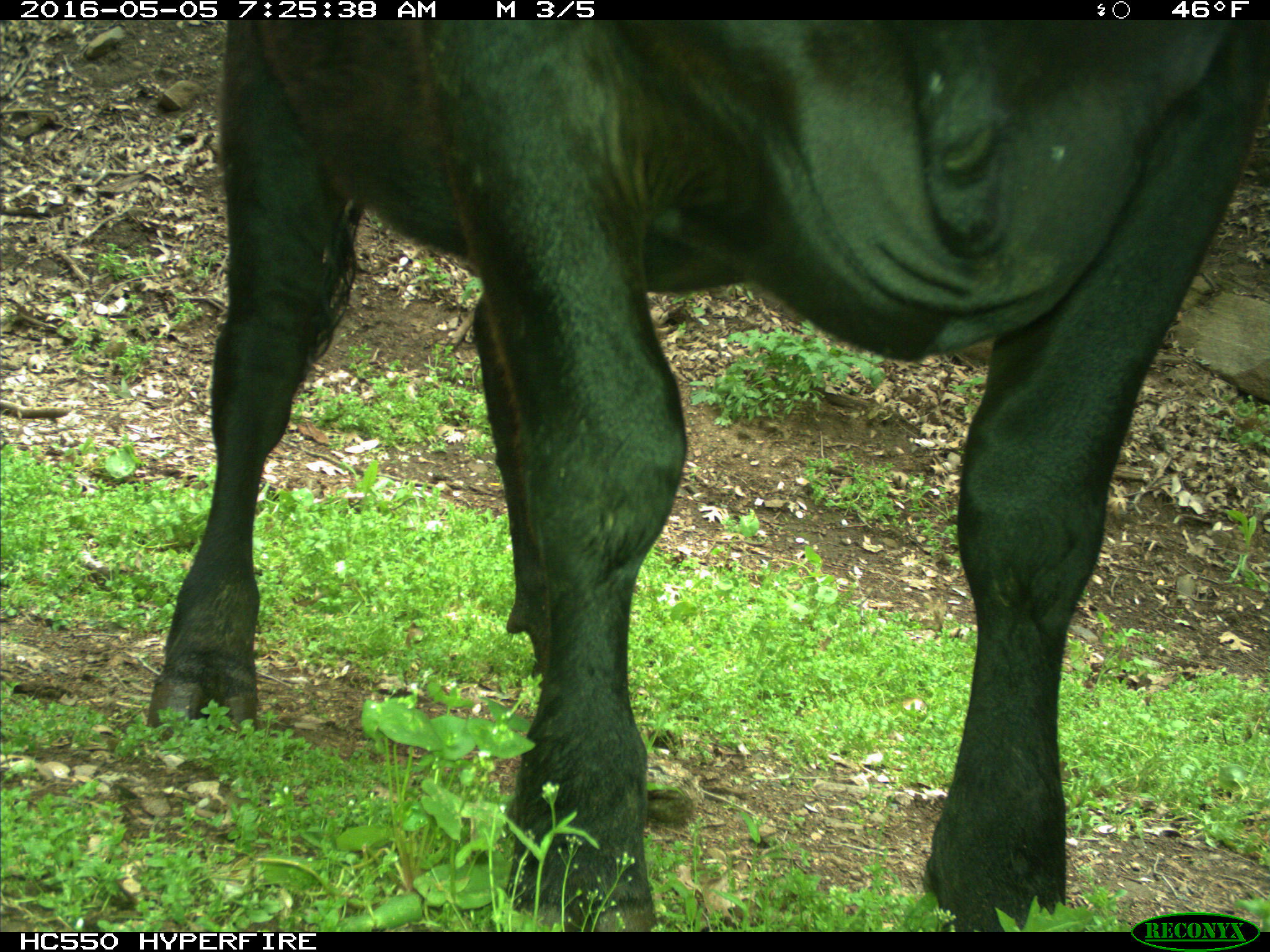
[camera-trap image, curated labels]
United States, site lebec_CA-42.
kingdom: Animalia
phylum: Chordata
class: Mammalia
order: Artiodactyla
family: Bovidae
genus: Bos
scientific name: Bos taurus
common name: domestic cow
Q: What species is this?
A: Bos taurus (domestic cow).